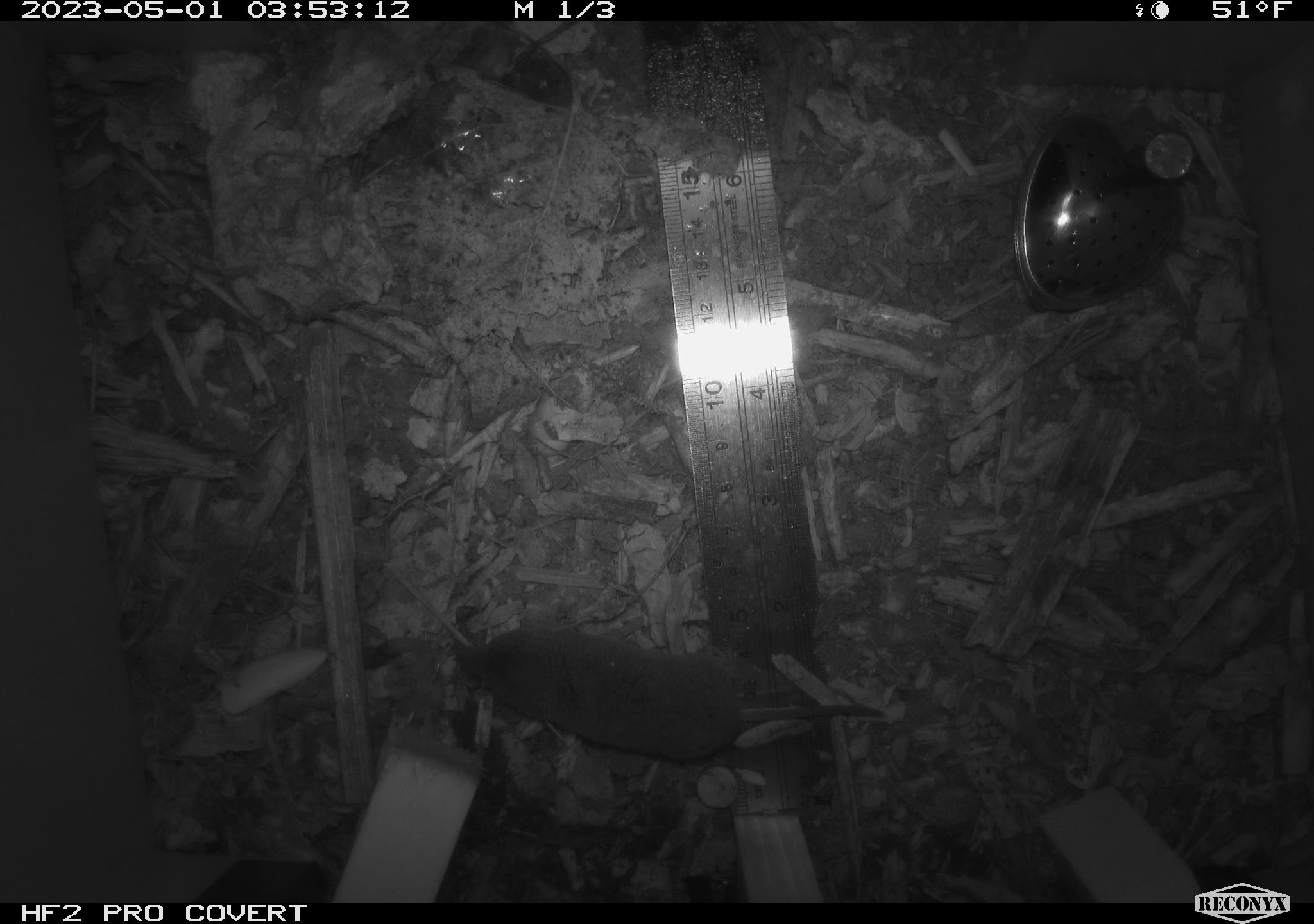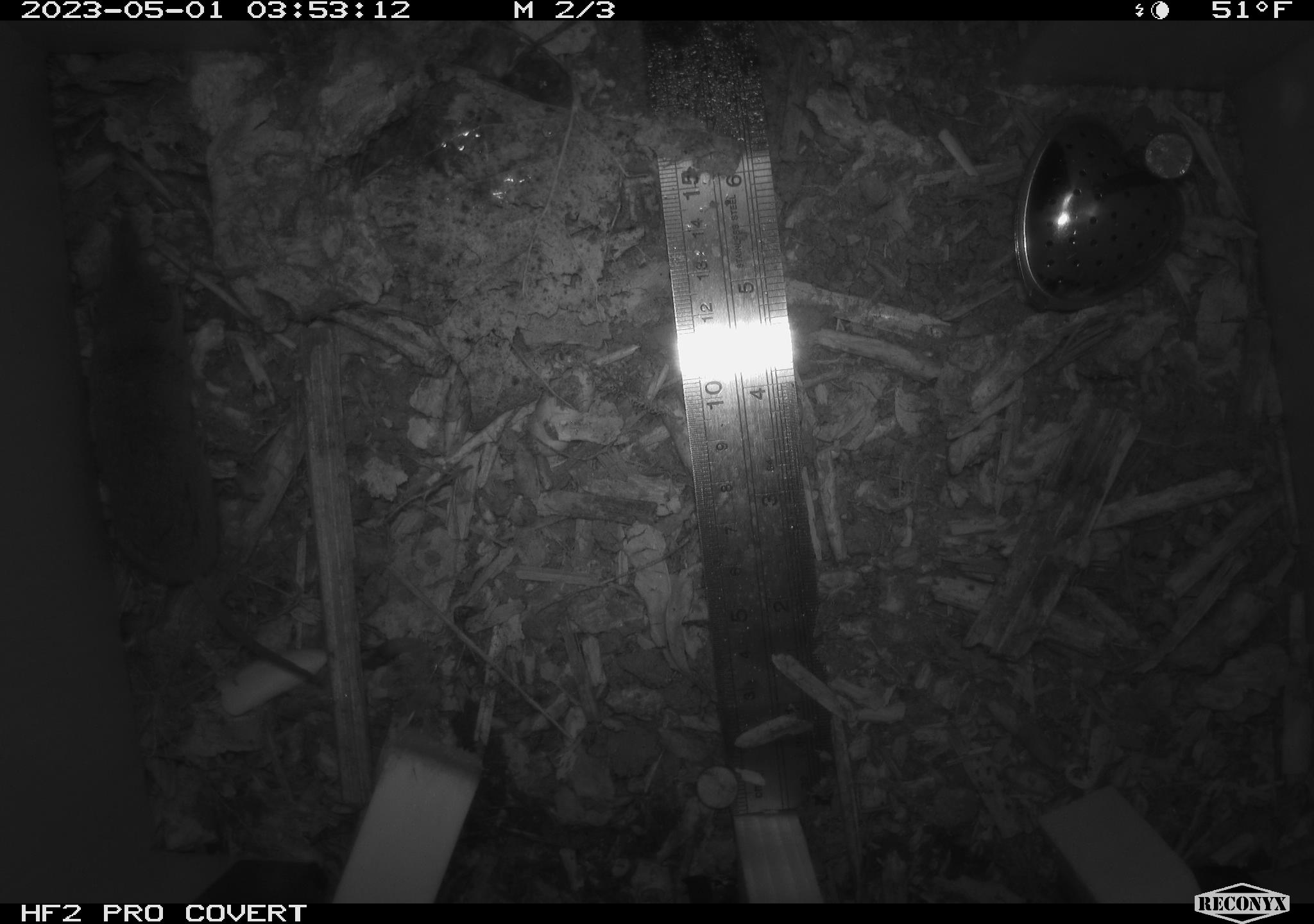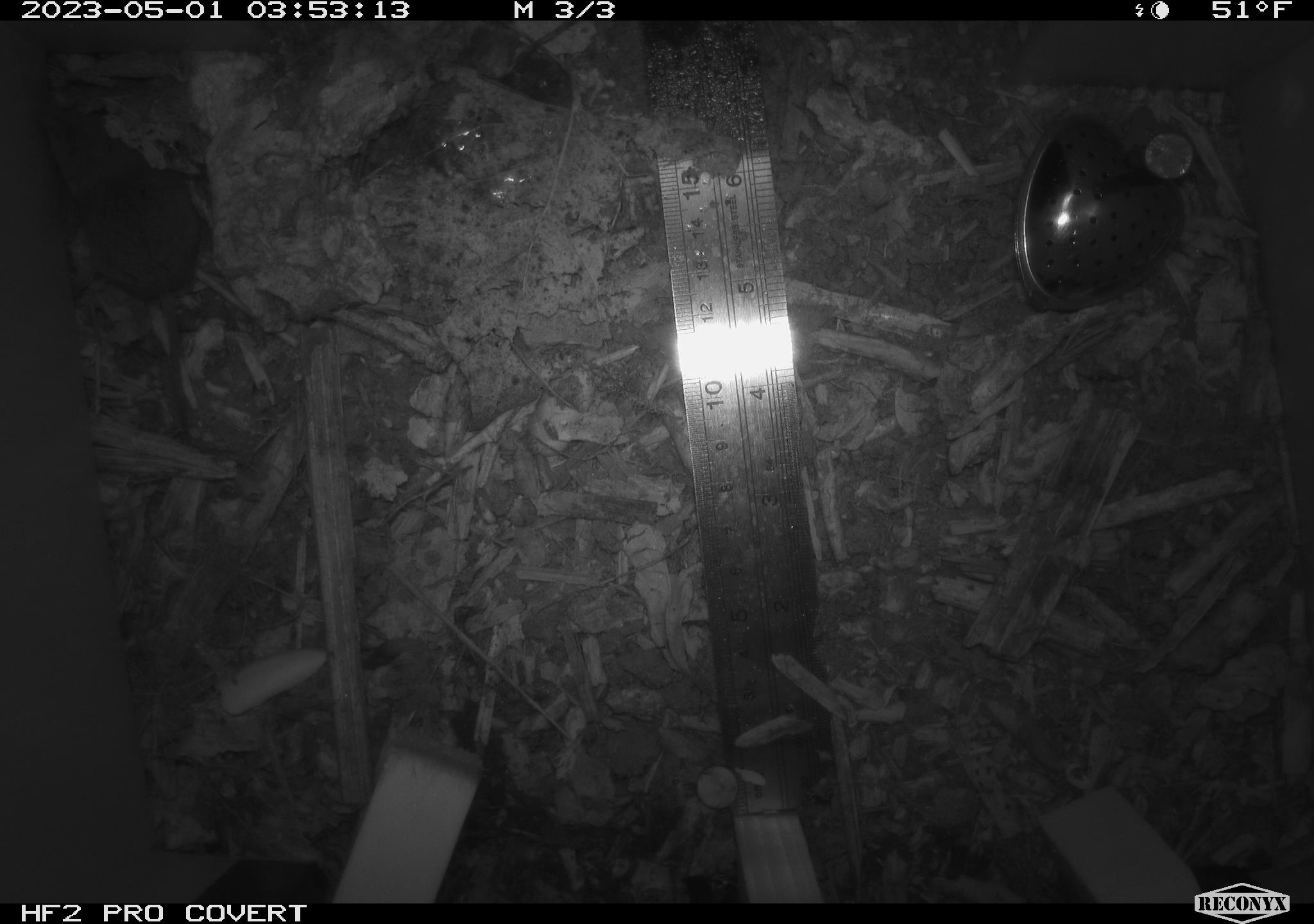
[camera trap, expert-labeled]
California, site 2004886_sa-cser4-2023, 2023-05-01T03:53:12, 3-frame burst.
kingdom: Animalia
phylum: Chordata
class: Mammalia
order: Eulipotyphla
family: Soricidae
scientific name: Soricidae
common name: shrews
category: soricidae family